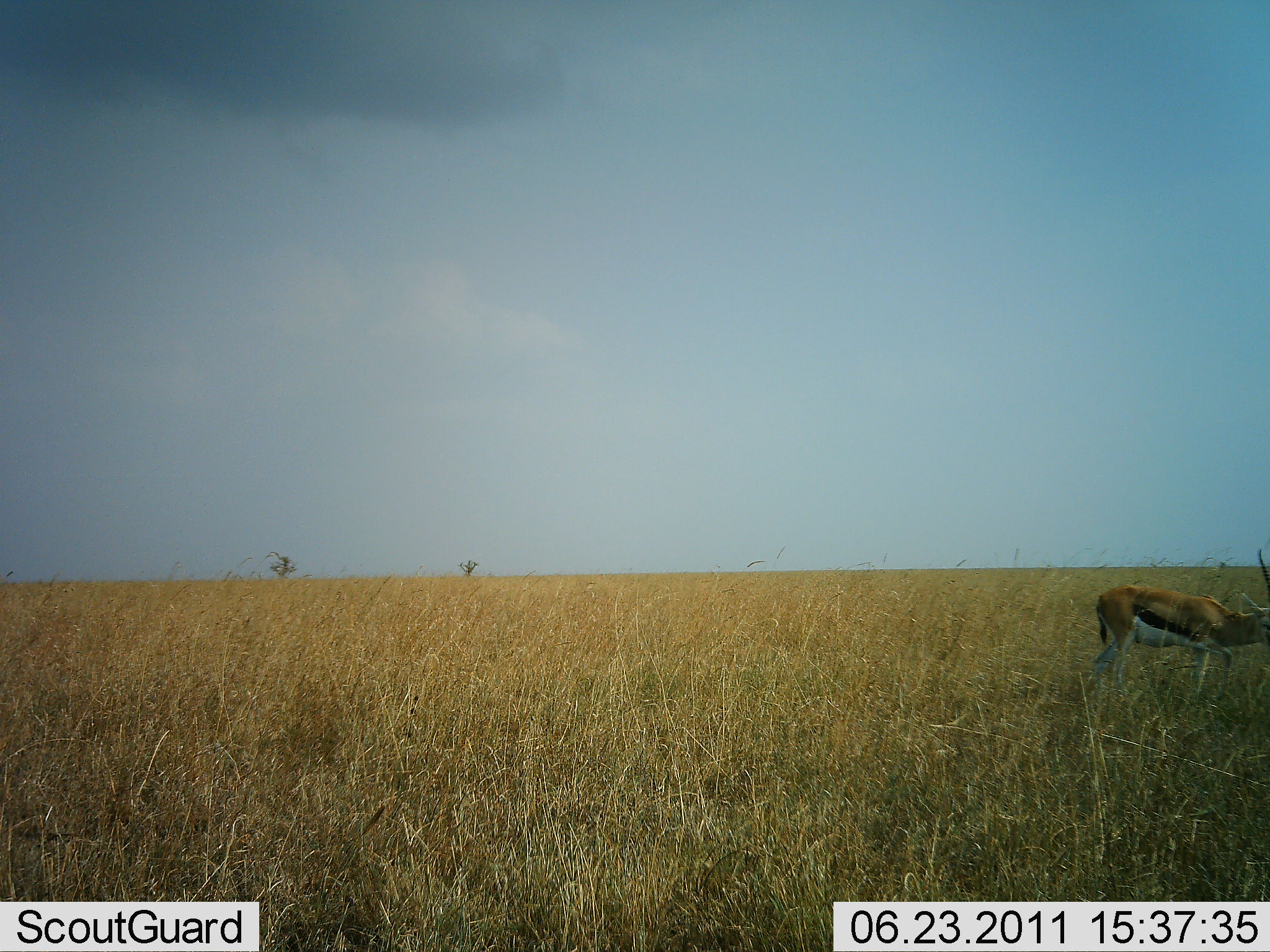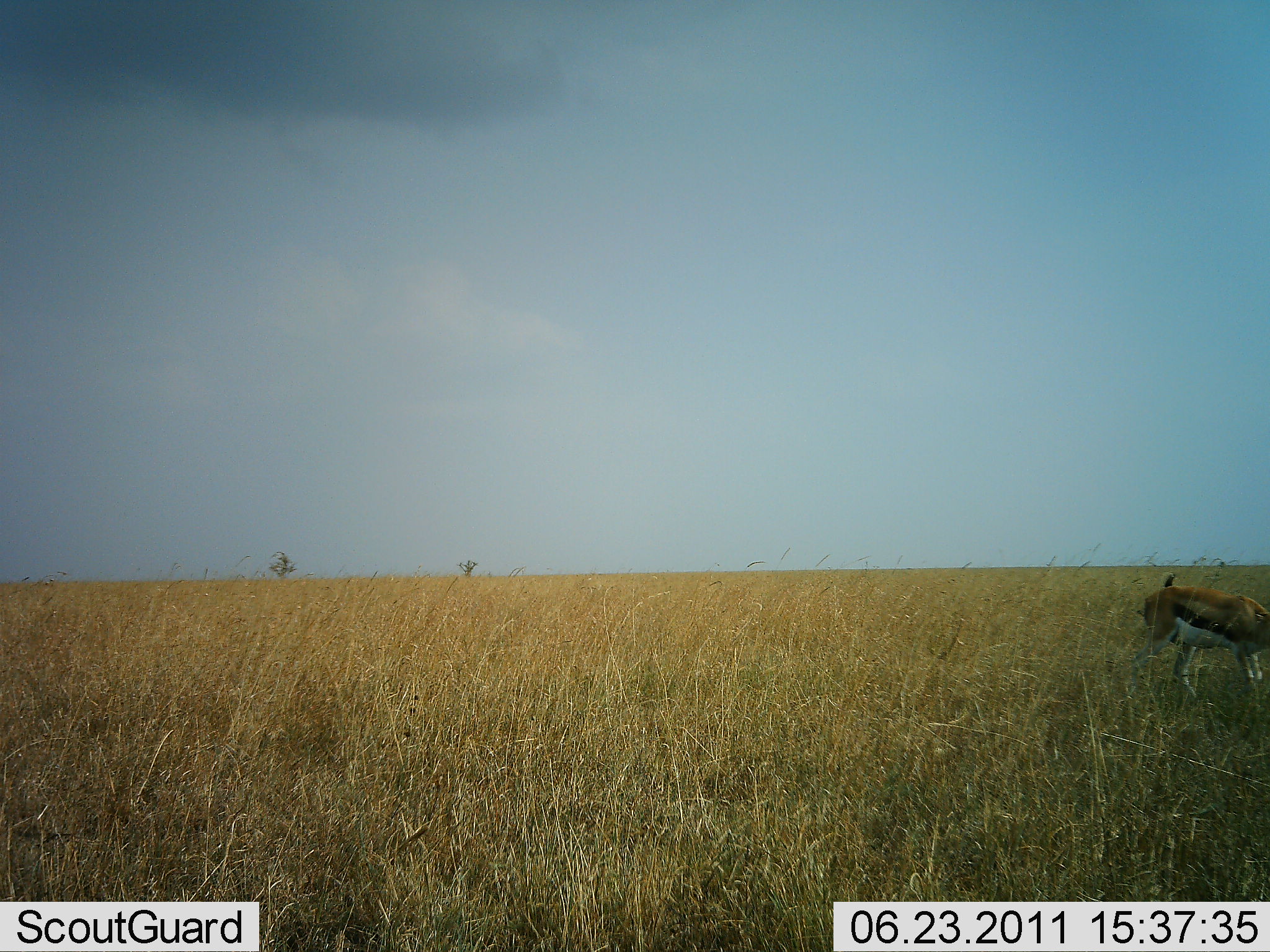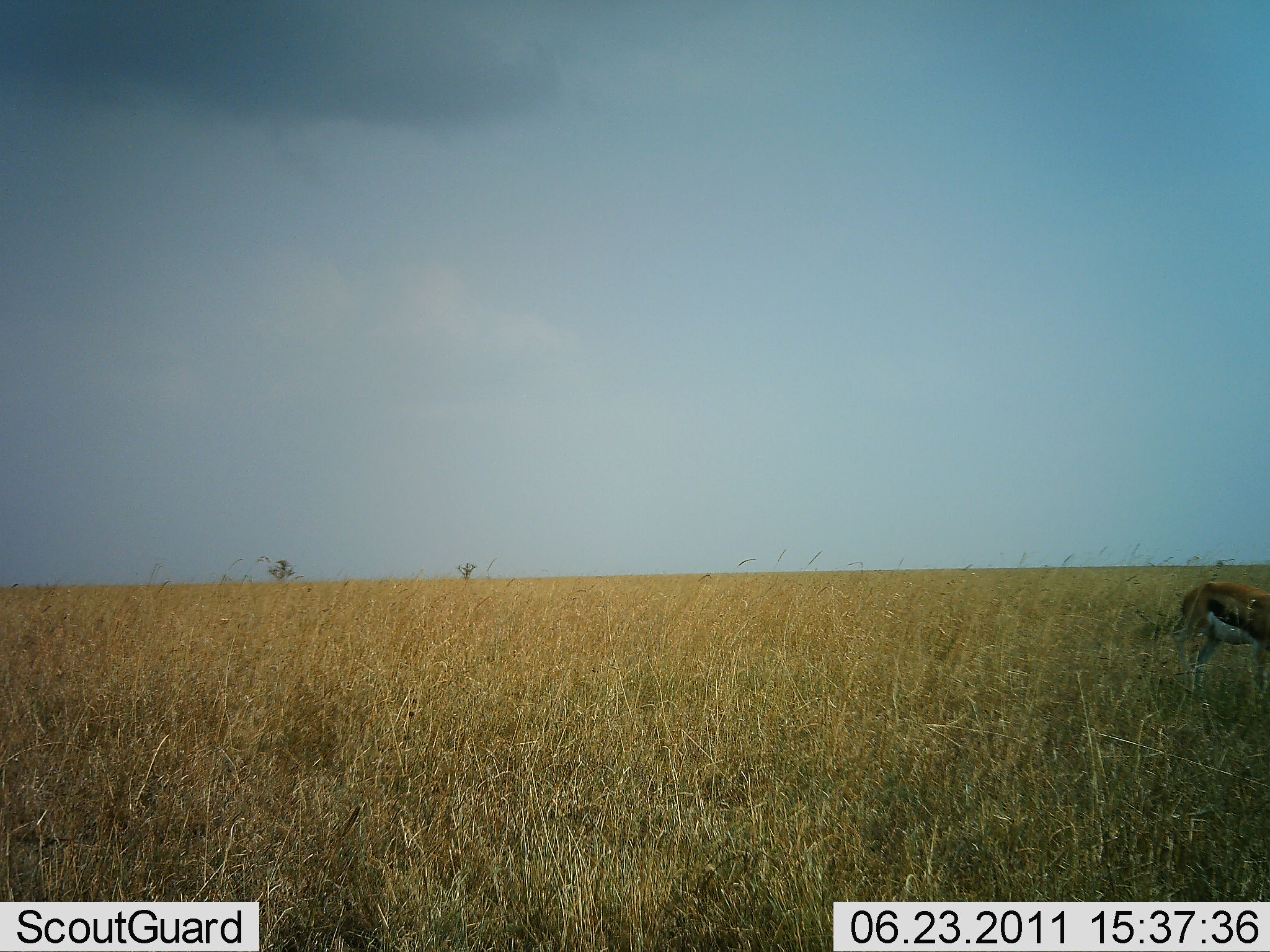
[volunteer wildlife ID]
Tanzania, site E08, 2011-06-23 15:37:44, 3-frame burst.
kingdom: Animalia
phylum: Chordata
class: Mammalia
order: Artiodactyla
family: Bovidae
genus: Eudorcas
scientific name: Eudorcas thomsonii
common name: thomson's gazelle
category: gazellethomsons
Gazellethomsons (thomson's gazelle) (Eudorcas thomsonii), count 1. Behavior (volunteer vote fractions): standing 20%, resting 0%, moving 60%, interacting 0%. Young present (vote fraction): 0%. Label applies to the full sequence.